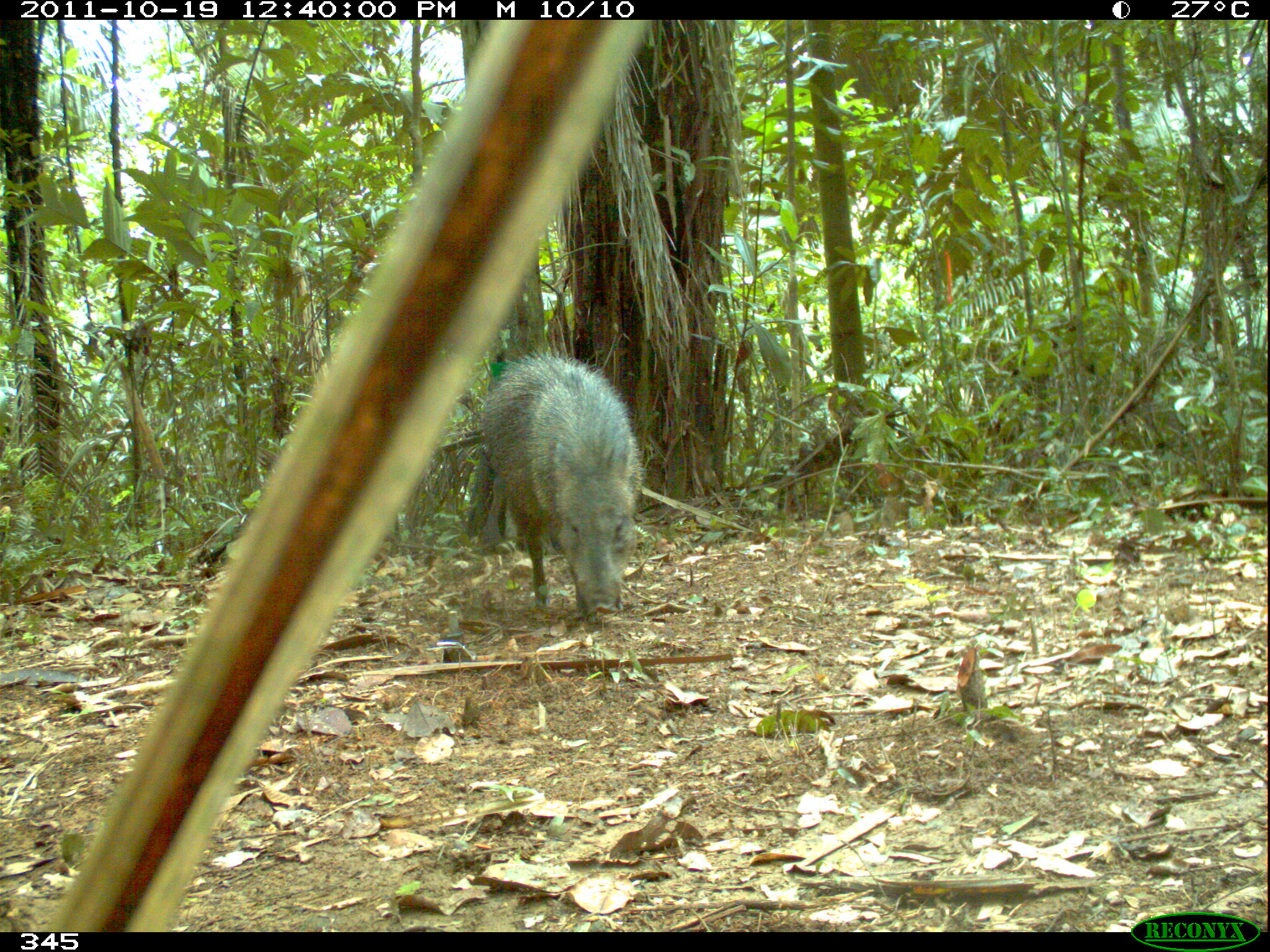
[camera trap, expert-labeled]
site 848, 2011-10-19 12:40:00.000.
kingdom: Animalia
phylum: Chordata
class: Mammalia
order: Artiodactyla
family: Tayassuidae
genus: Pecari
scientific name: Pecari tajacu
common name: collared peccary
Pecari tajacu (collared peccary).